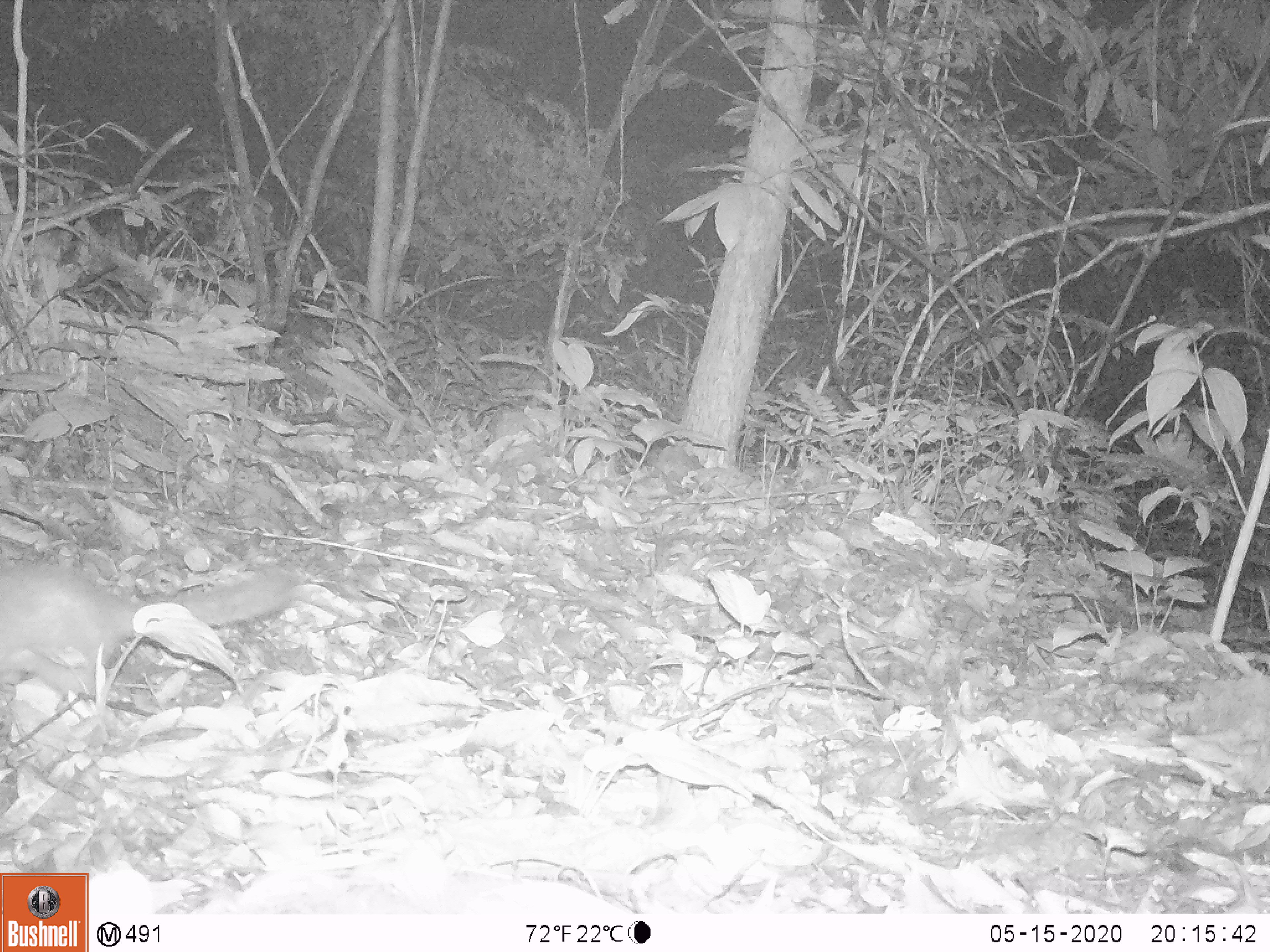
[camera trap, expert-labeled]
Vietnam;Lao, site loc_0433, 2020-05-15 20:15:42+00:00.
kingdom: Animalia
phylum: Chordata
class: Mammalia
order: Carnivora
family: Mustelidae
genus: Melogale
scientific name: Melogale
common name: ferret badger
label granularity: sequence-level